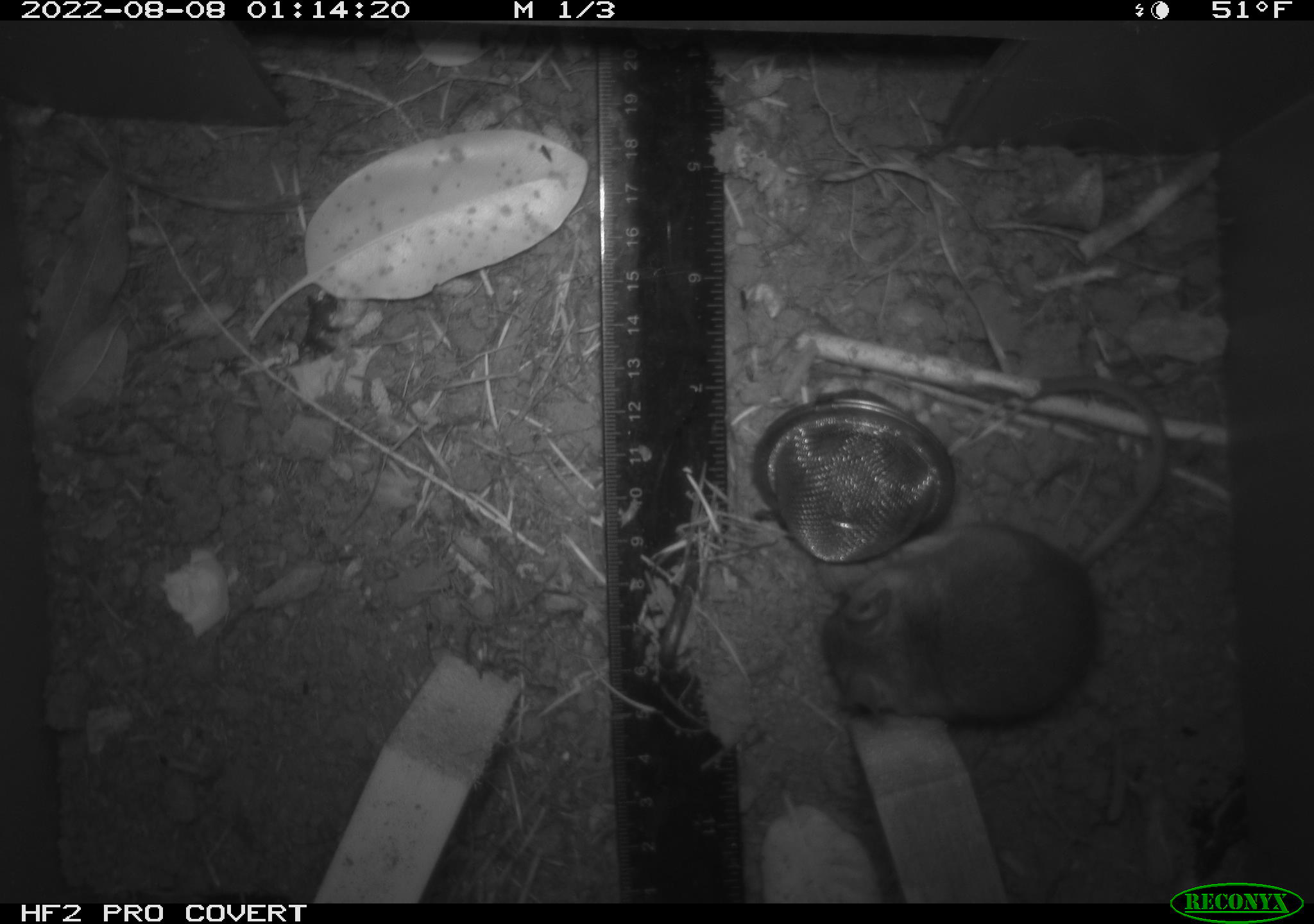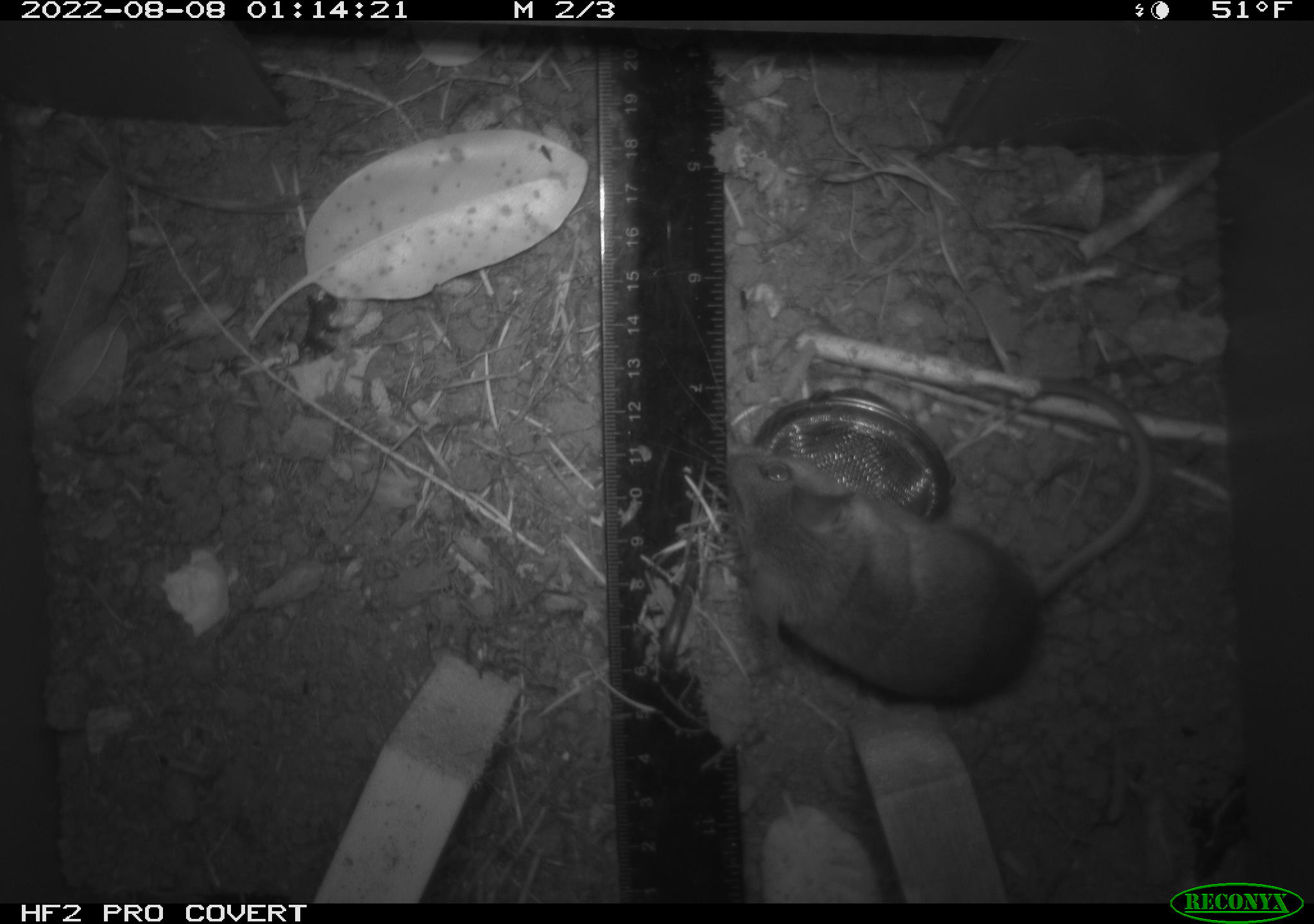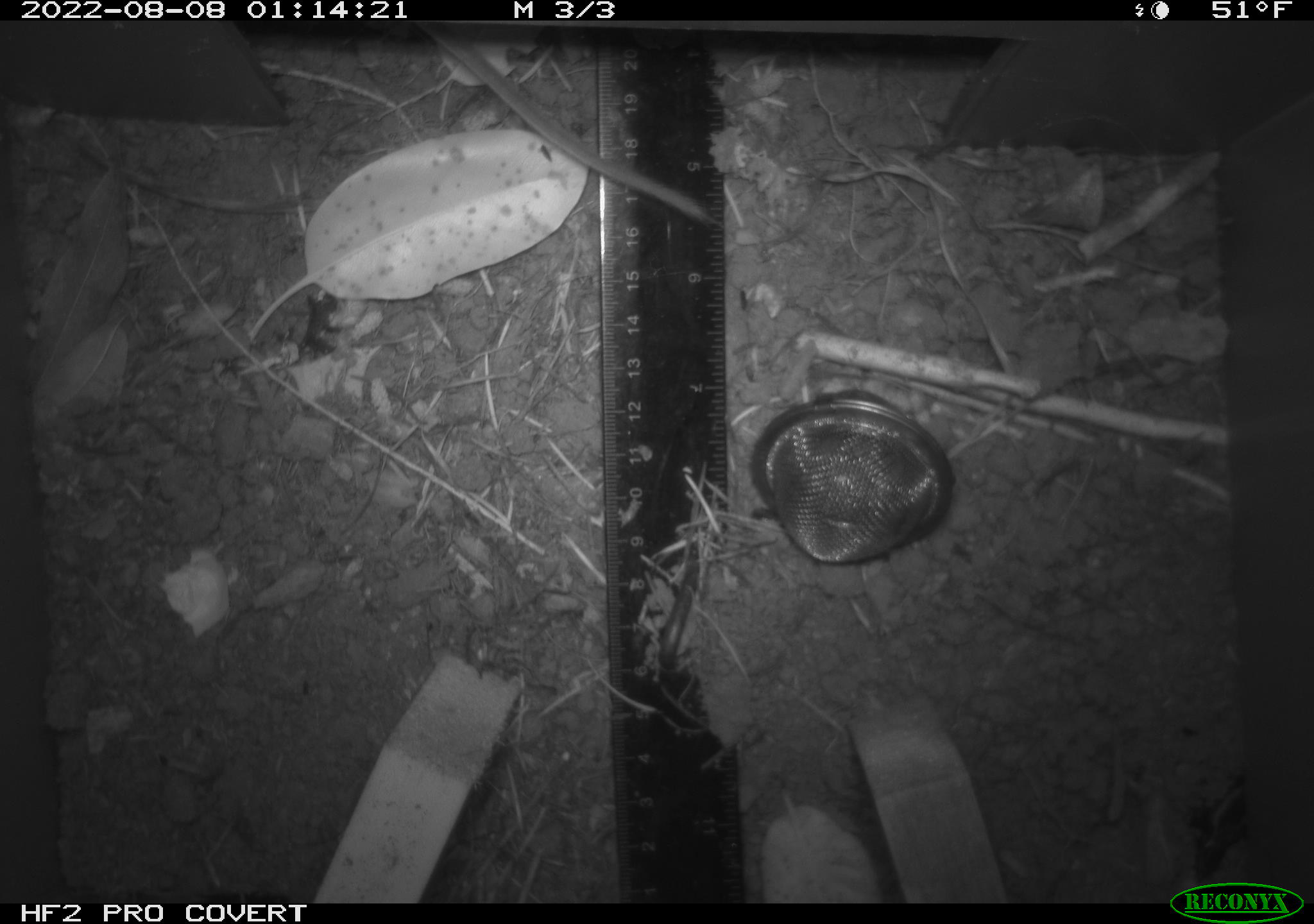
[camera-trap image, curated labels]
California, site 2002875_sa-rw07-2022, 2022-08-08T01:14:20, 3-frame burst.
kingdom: Animalia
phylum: Chordata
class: Mammalia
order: Rodentia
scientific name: Rodentia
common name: mouse species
Mouse species (Rodentia).